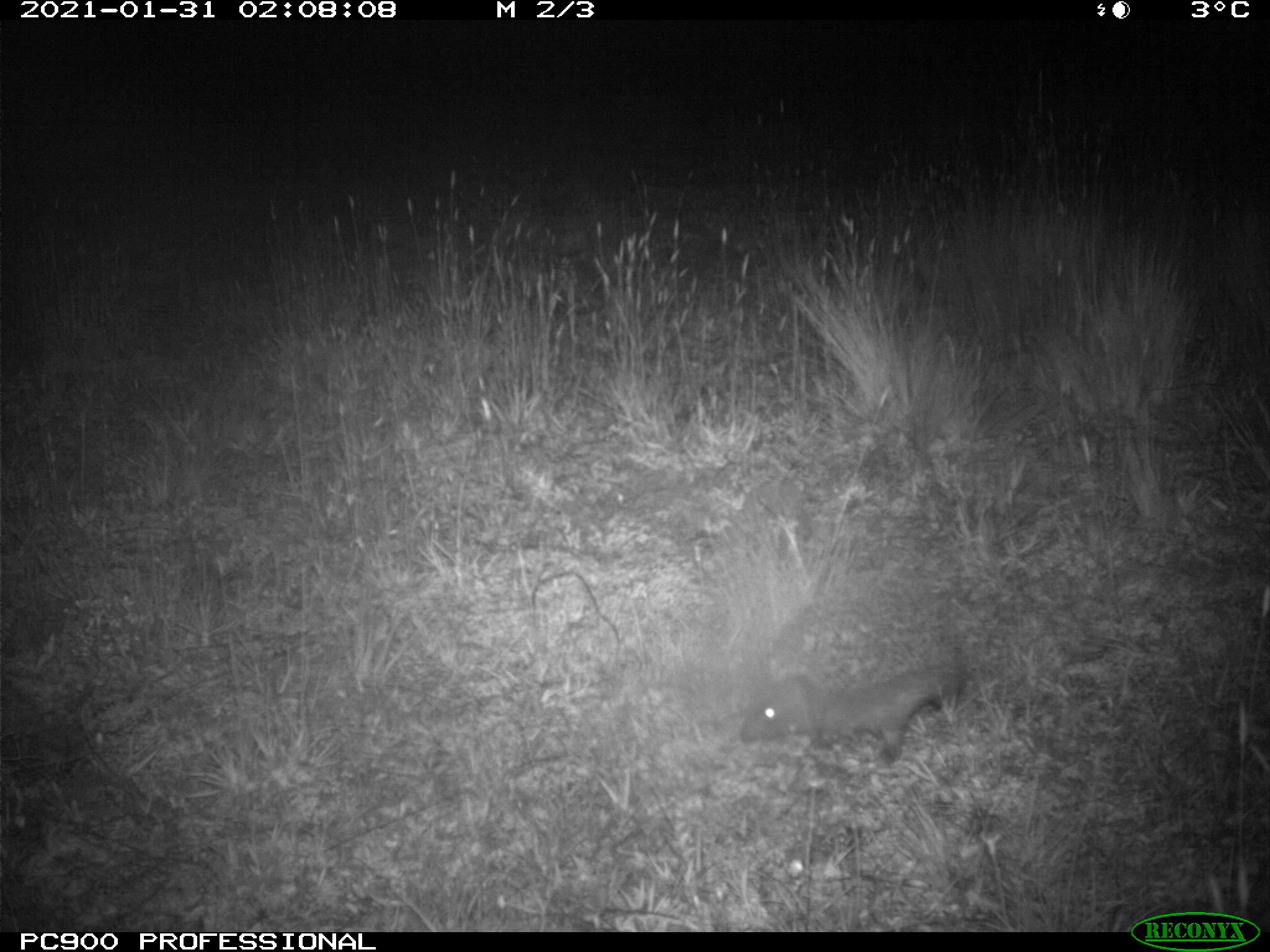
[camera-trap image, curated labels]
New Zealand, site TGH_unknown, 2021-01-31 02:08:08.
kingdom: Animalia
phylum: Chordata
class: Mammalia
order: Eulipotyphla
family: Erinaceidae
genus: Erinaceus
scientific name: Erinaceus europaeus europaeus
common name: european hedgehog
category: hedgehog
Hedgehog (european hedgehog) (Erinaceus europaeus europaeus).